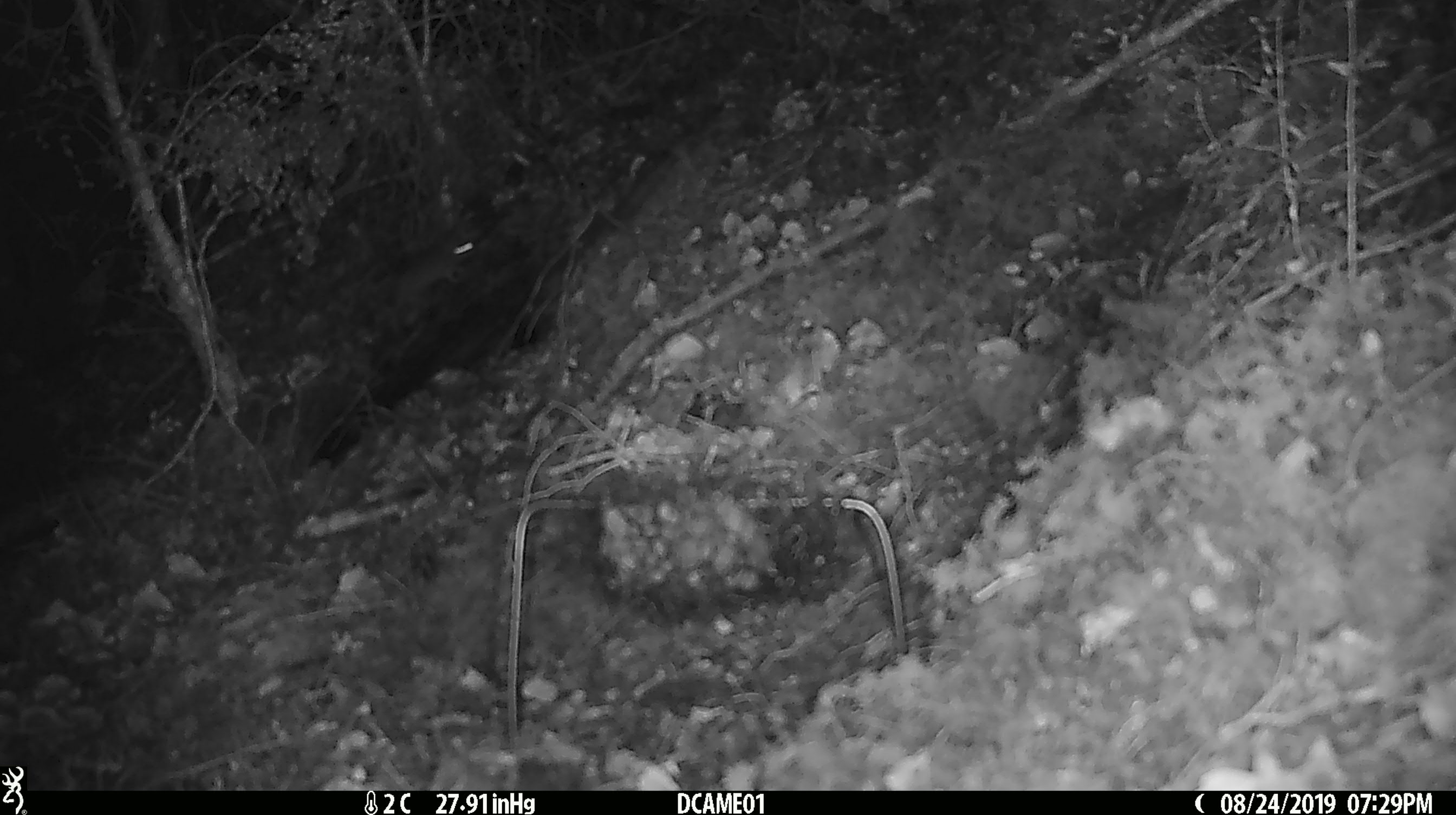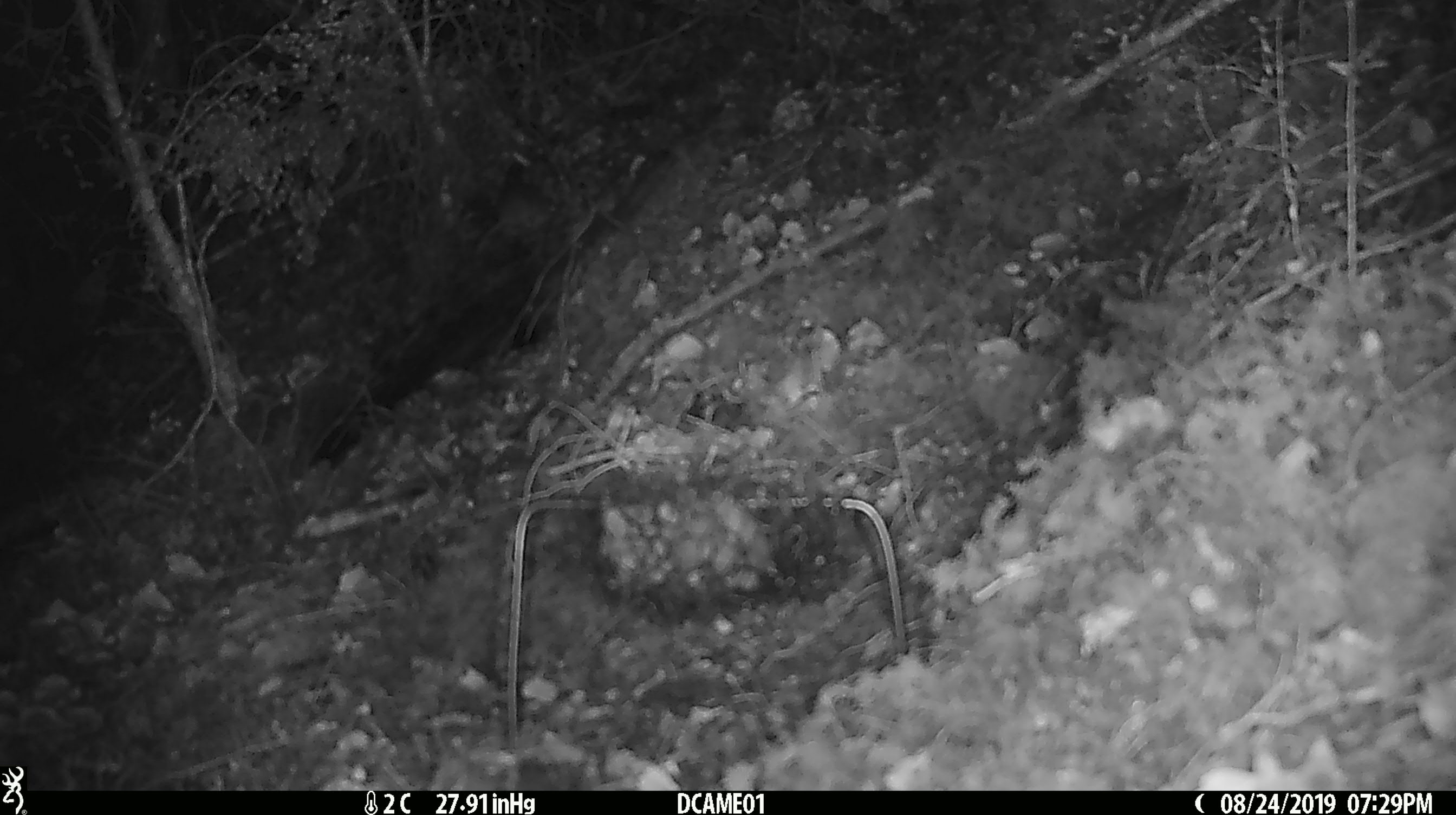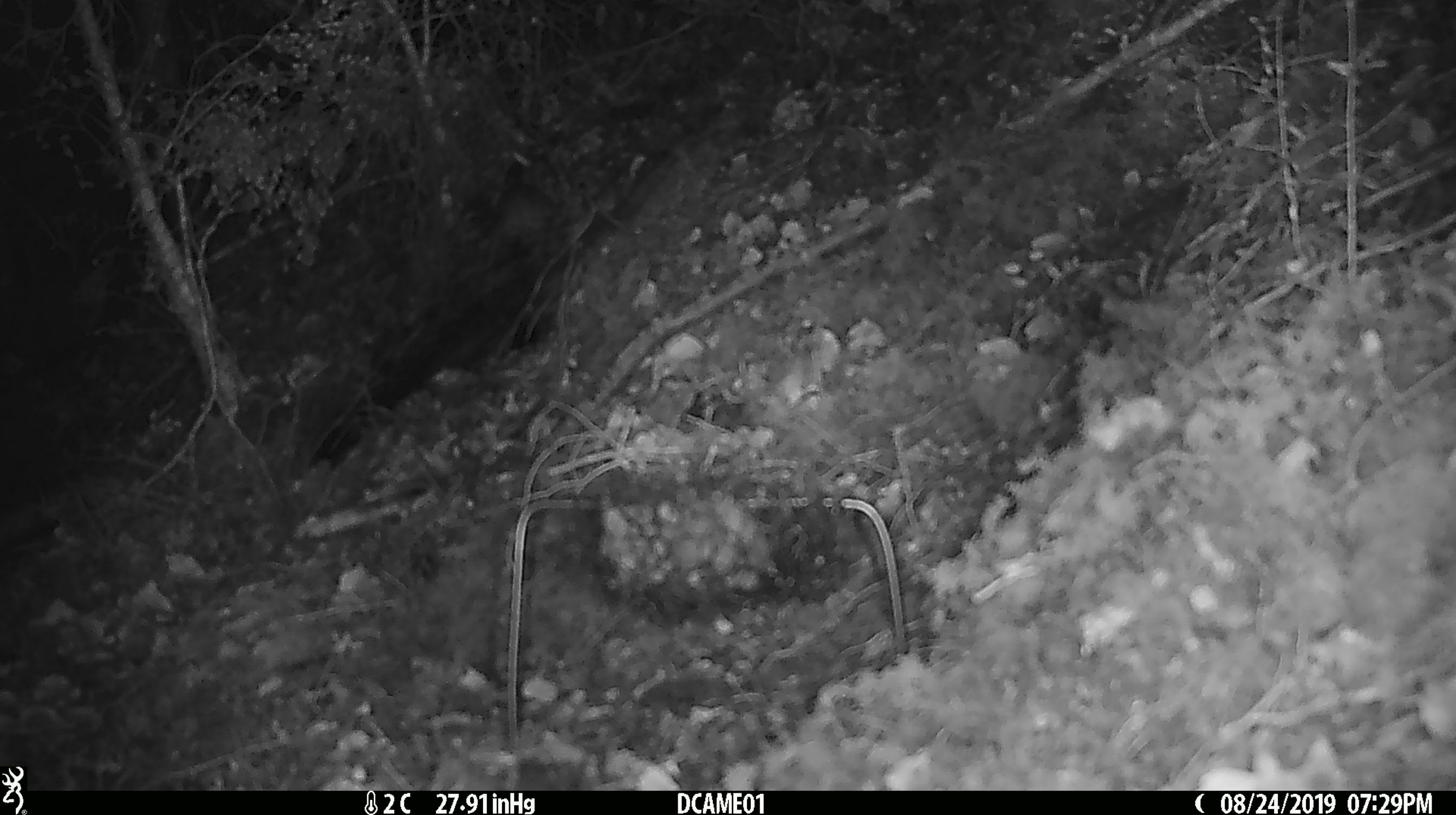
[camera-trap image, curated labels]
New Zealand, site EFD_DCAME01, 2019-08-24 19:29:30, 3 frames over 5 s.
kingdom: Animalia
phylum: Chordata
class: Mammalia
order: Rodentia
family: Muridae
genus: Mus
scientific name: Mus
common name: mouse